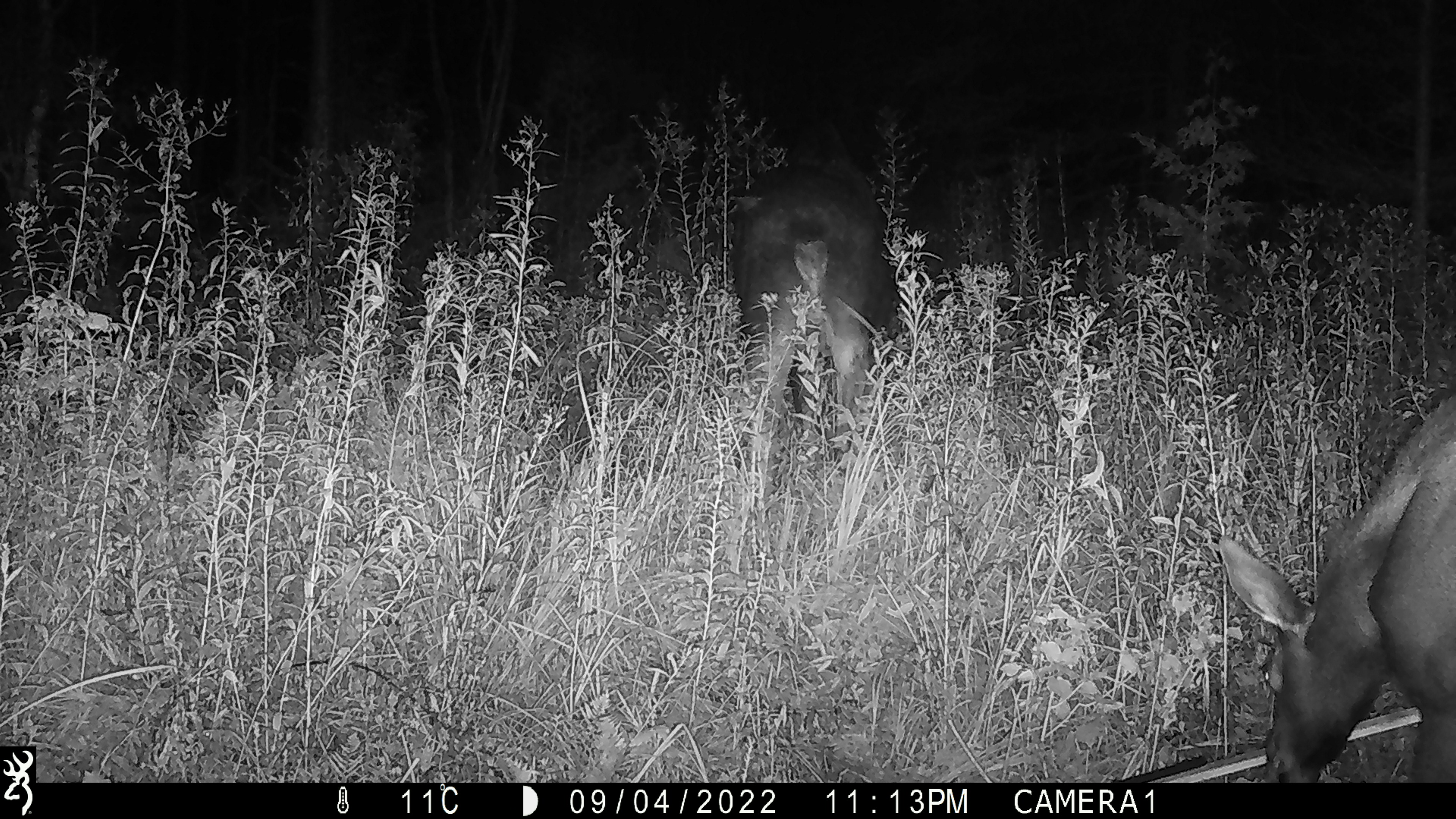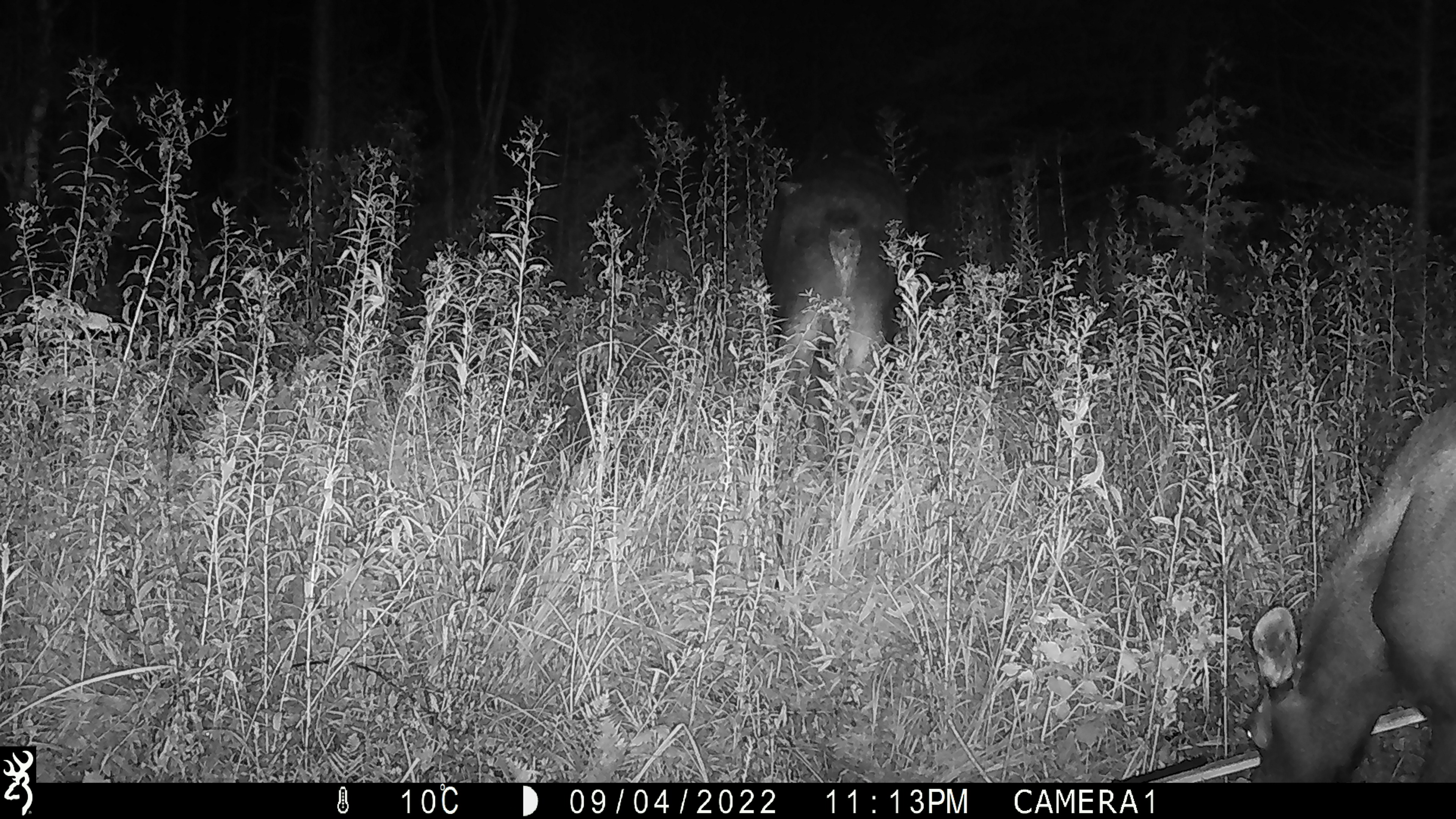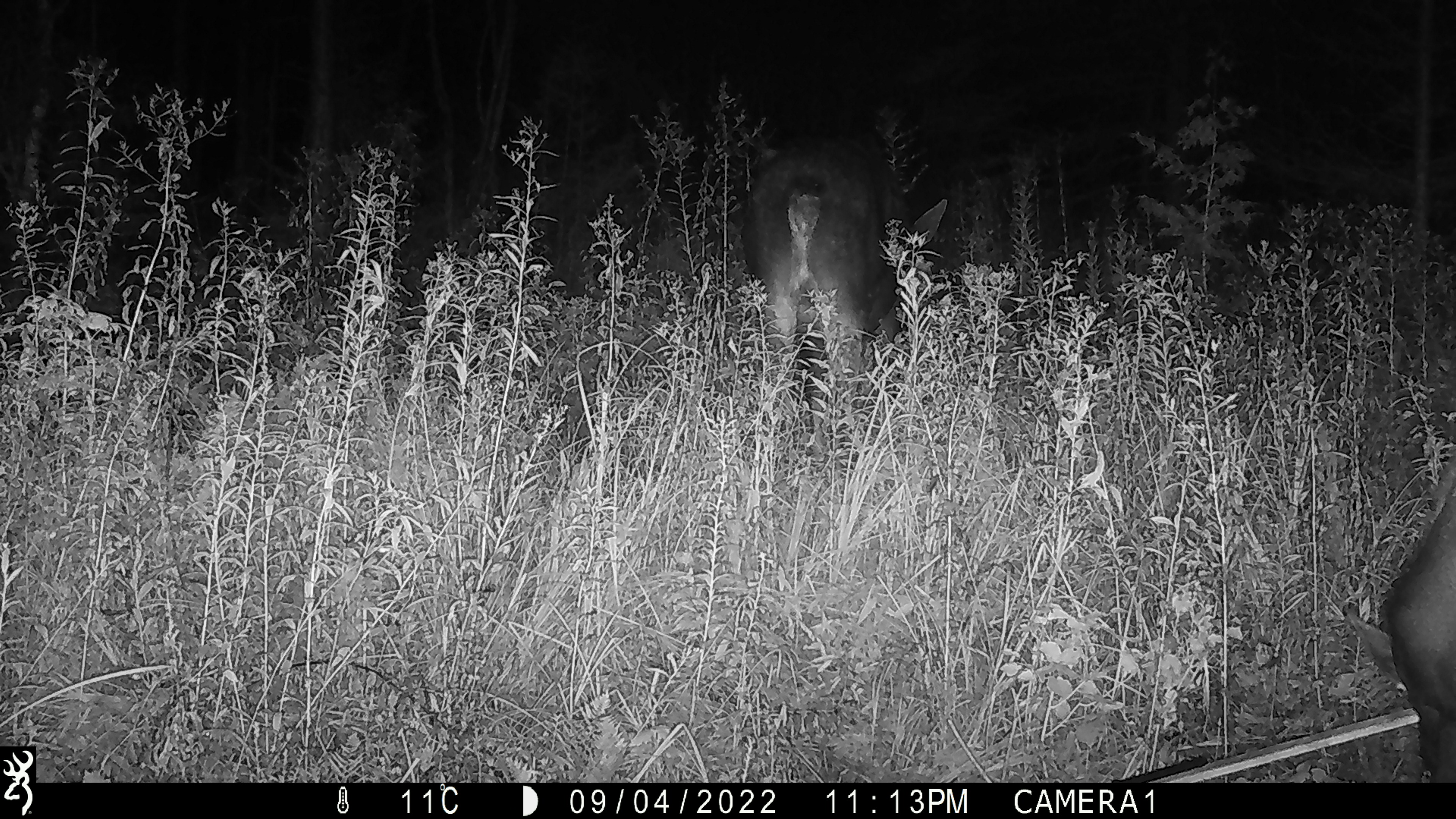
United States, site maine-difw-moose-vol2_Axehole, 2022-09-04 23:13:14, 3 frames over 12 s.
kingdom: Animalia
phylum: Chordata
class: Mammalia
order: Artiodactyla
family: Cervidae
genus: Alces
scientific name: Alces alces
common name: moose